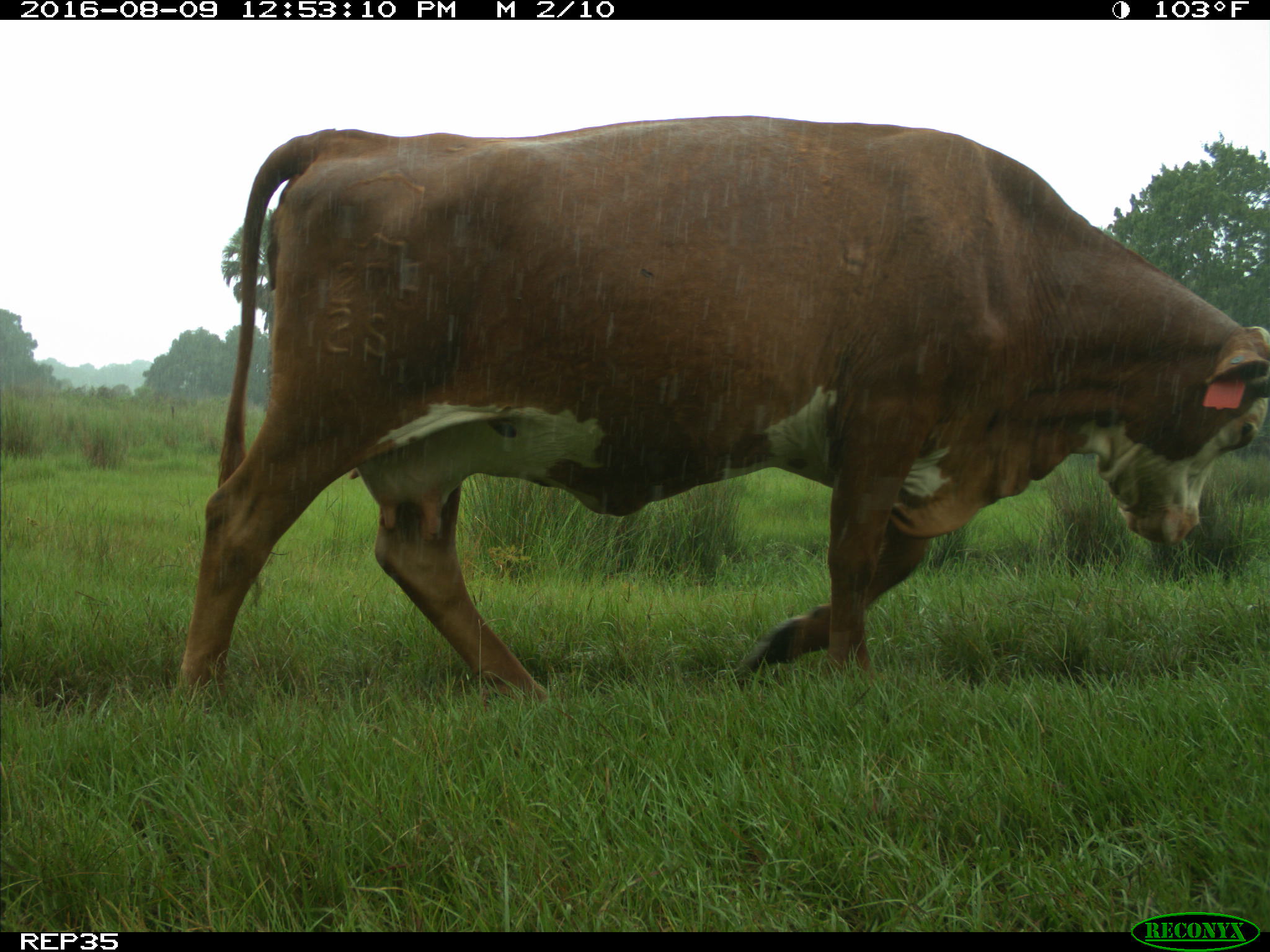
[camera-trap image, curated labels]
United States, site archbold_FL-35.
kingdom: Animalia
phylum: Chordata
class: Mammalia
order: Artiodactyla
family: Bovidae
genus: Bos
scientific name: Bos taurus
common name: domestic cow